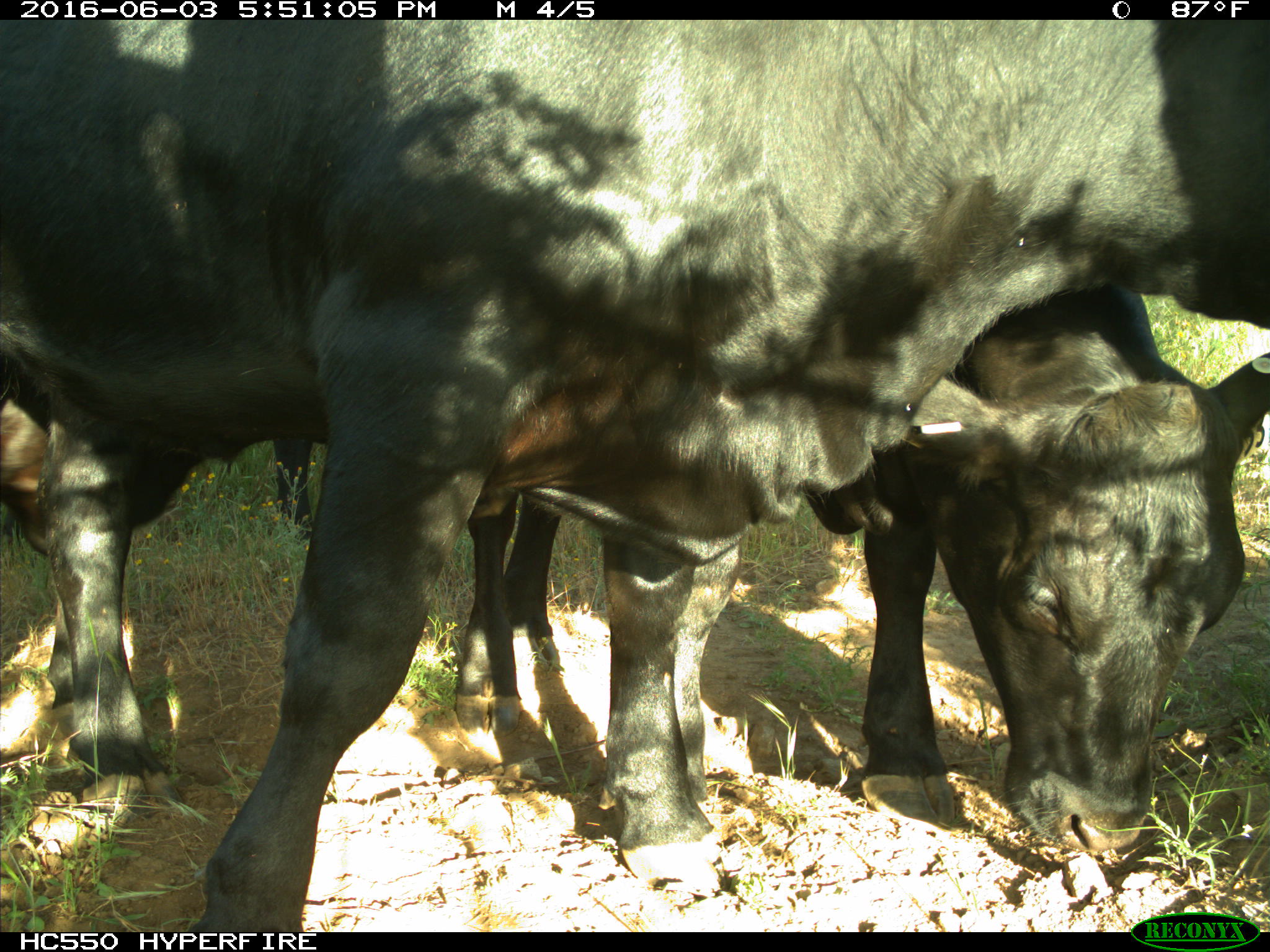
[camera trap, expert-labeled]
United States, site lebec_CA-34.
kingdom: Animalia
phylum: Chordata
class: Mammalia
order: Artiodactyla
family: Bovidae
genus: Bos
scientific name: Bos taurus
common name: domestic cow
Bos taurus (domestic cow).